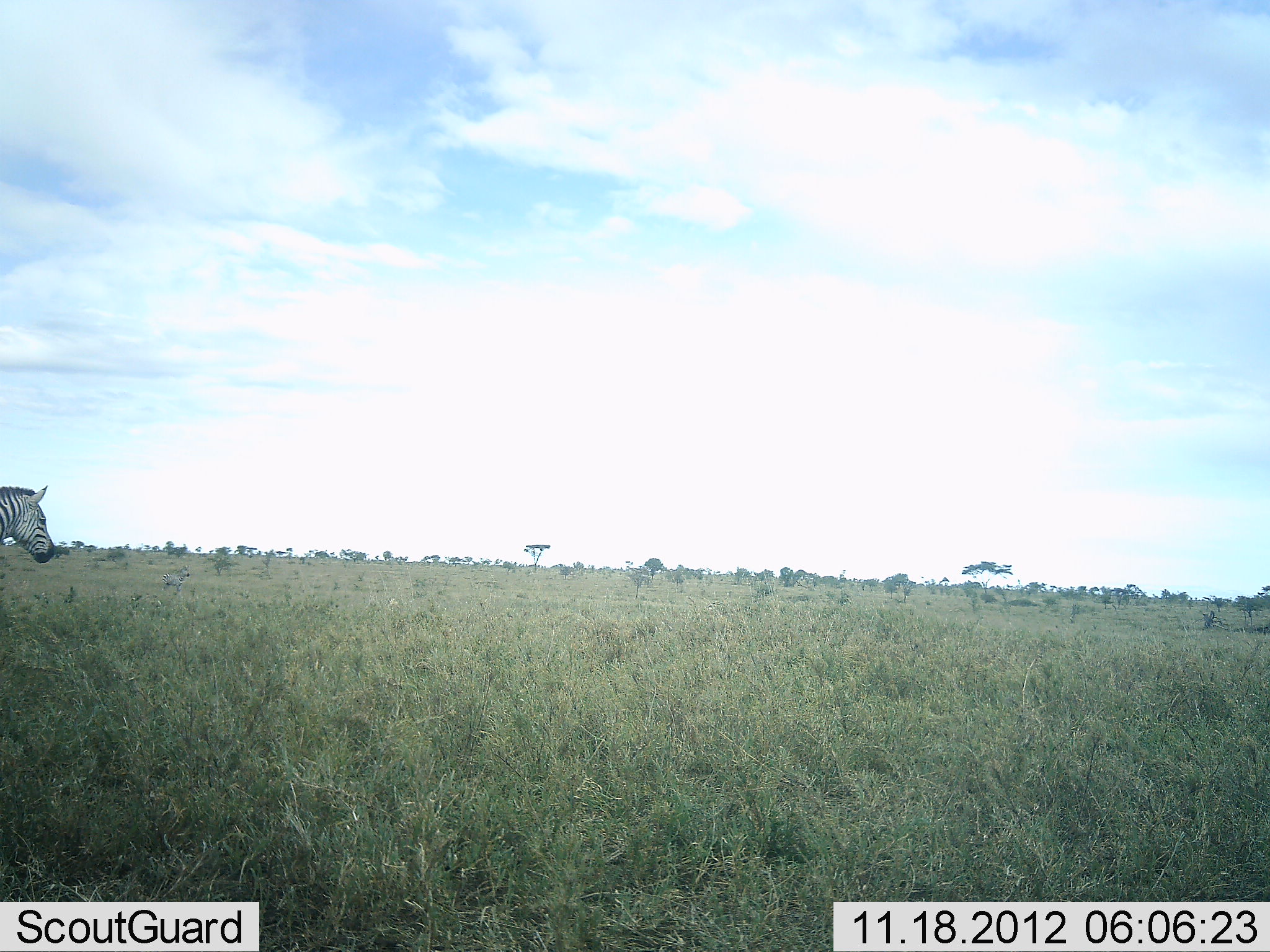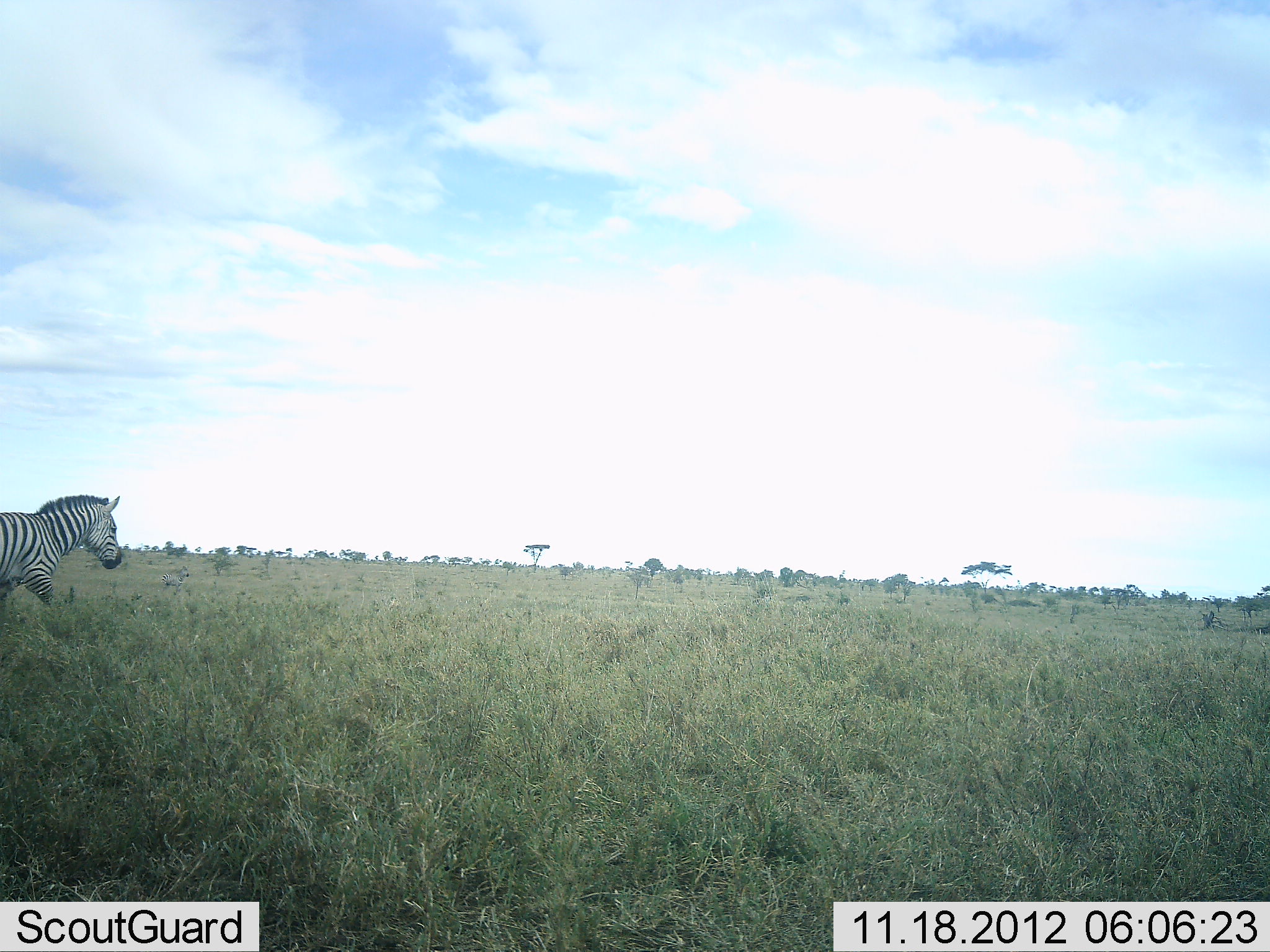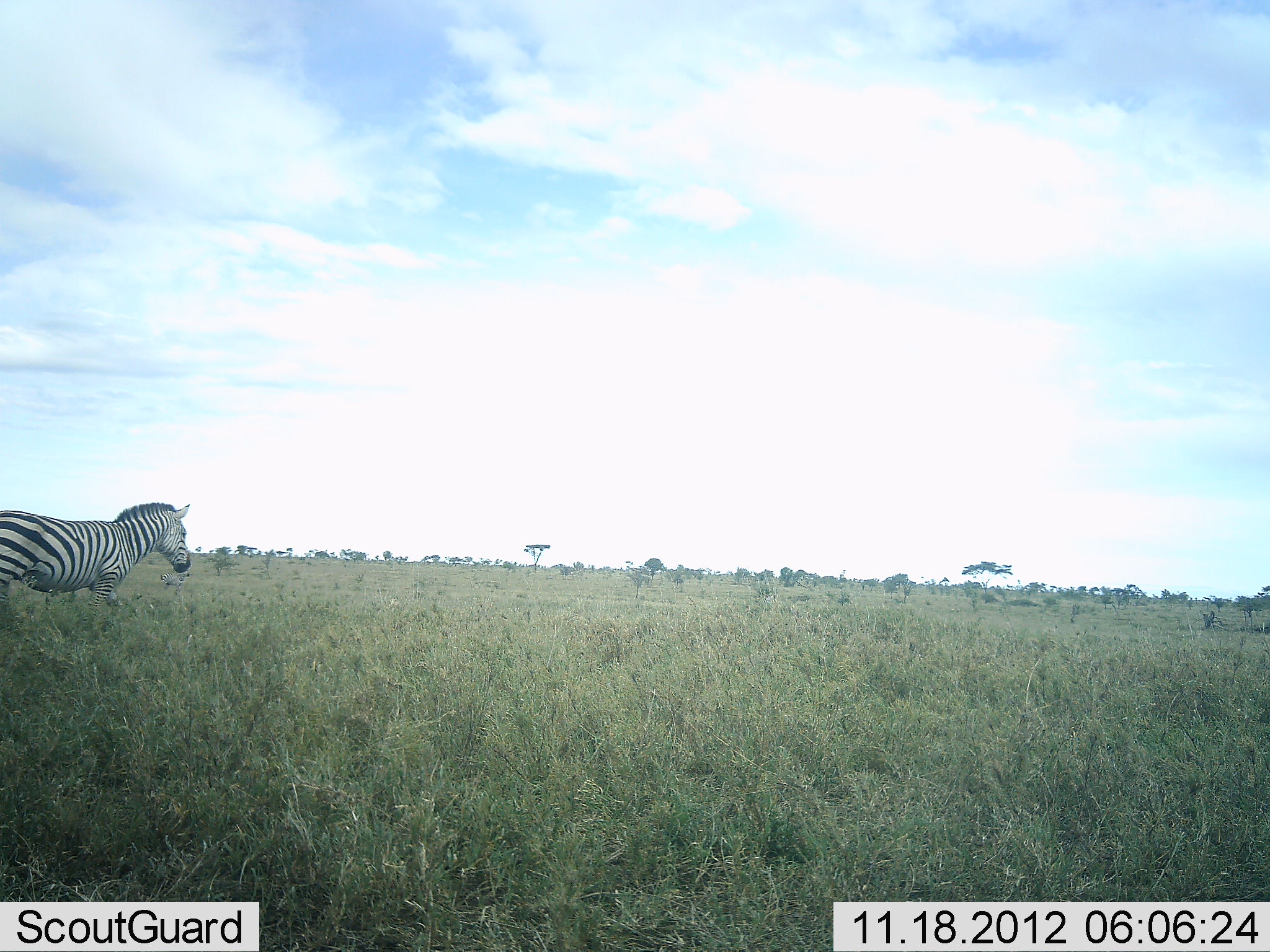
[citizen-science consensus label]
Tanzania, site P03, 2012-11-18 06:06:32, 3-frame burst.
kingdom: Animalia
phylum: Chordata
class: Mammalia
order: Perissodactyla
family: Equidae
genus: Equus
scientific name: Equus quagga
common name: plains zebra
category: zebra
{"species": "zebra (plains zebra) (Equus quagga)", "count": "1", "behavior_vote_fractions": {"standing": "30%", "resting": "0%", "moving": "100%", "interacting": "0%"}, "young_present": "0%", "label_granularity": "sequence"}